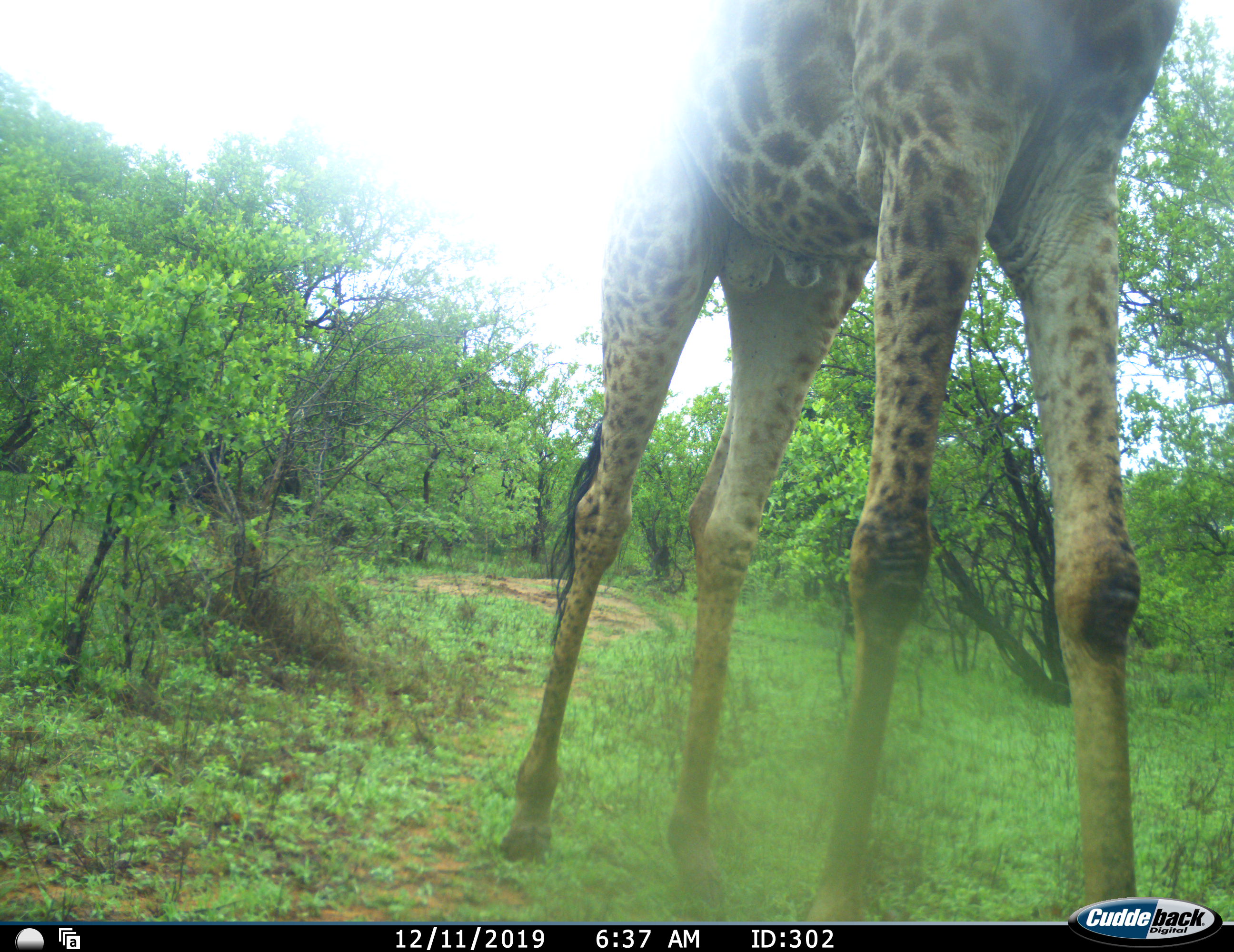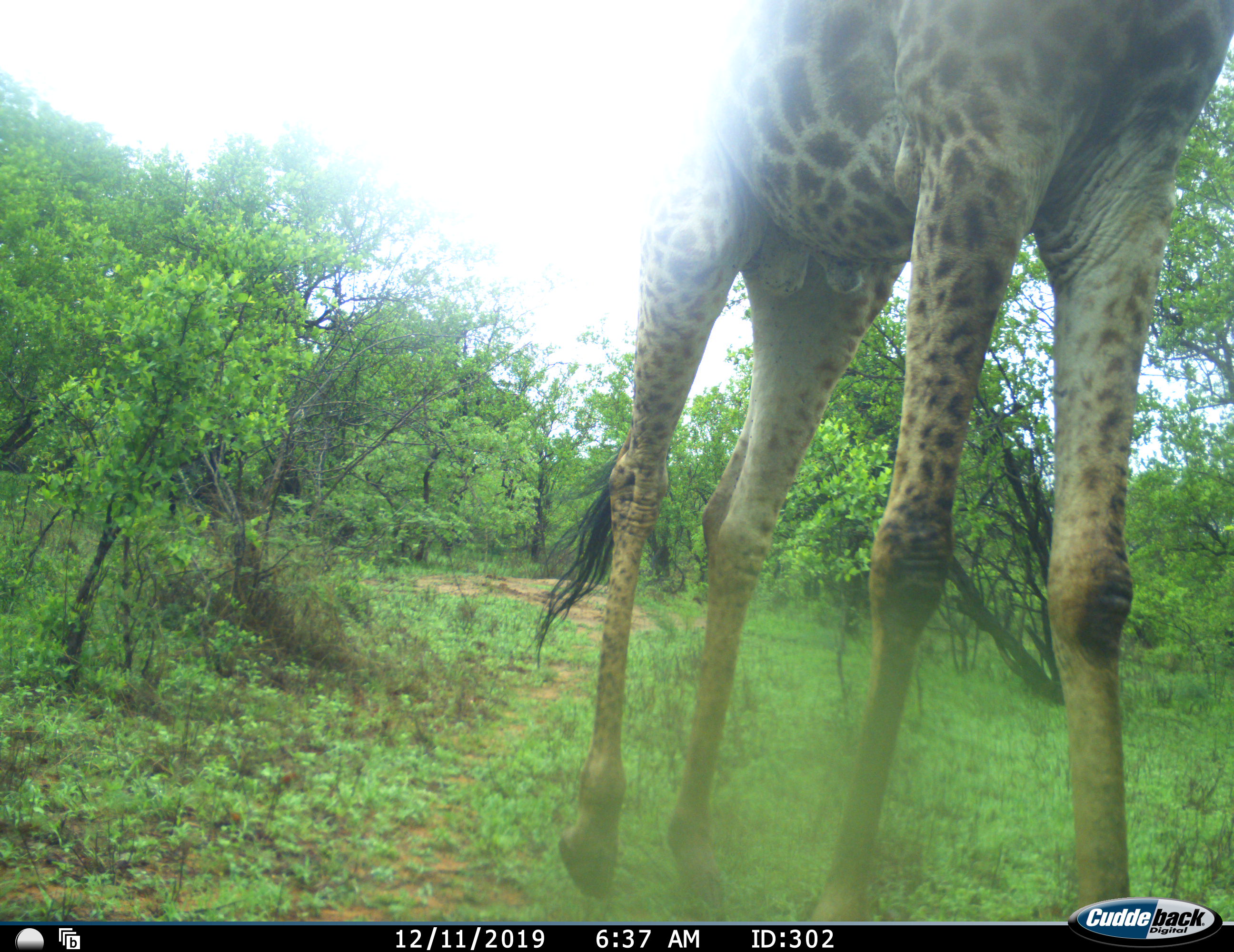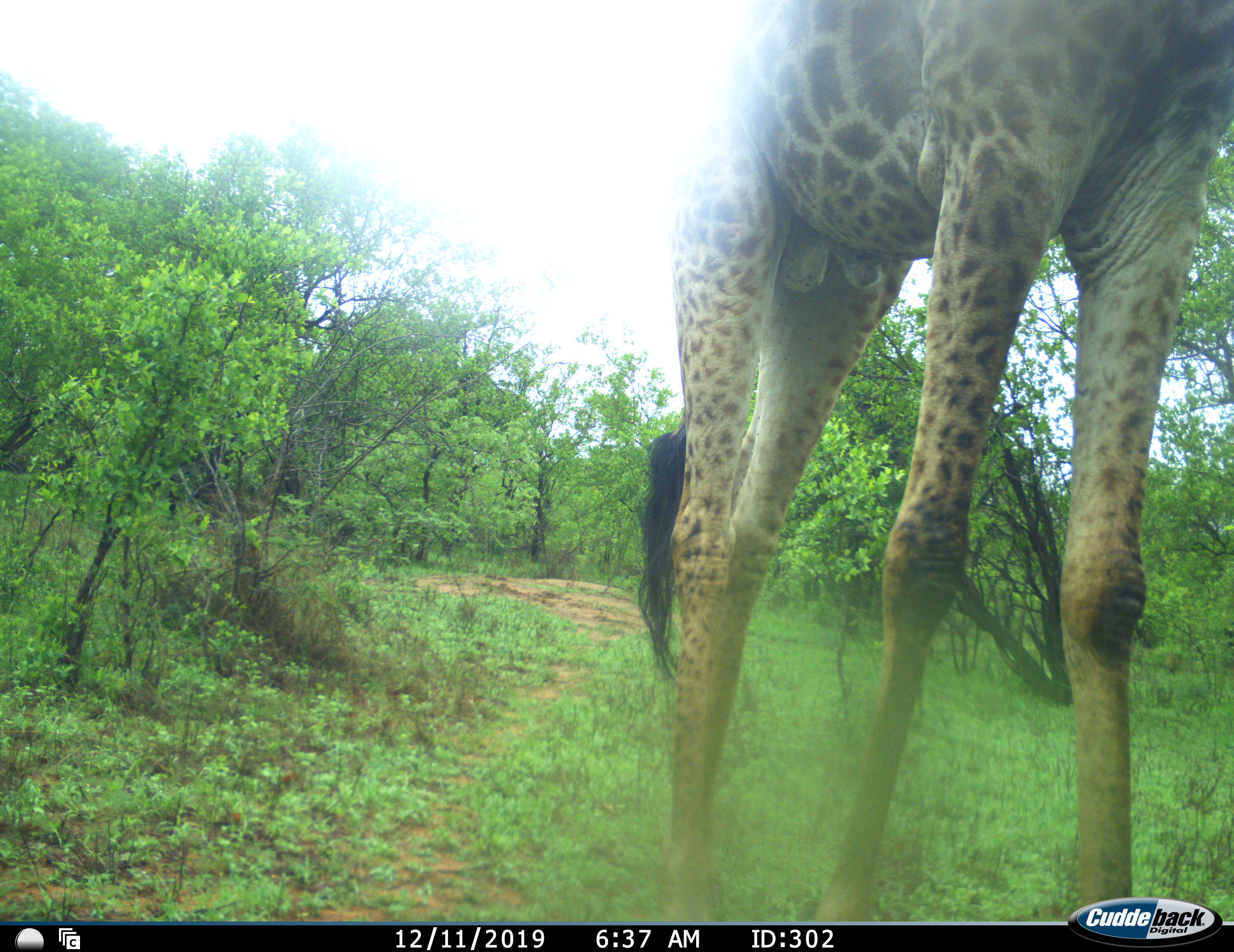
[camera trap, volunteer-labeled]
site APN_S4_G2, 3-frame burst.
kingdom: Animalia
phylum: Chordata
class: Mammalia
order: Artiodactyla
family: Giraffidae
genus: Giraffa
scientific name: Giraffa camelopardalis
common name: giraffe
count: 1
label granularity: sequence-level